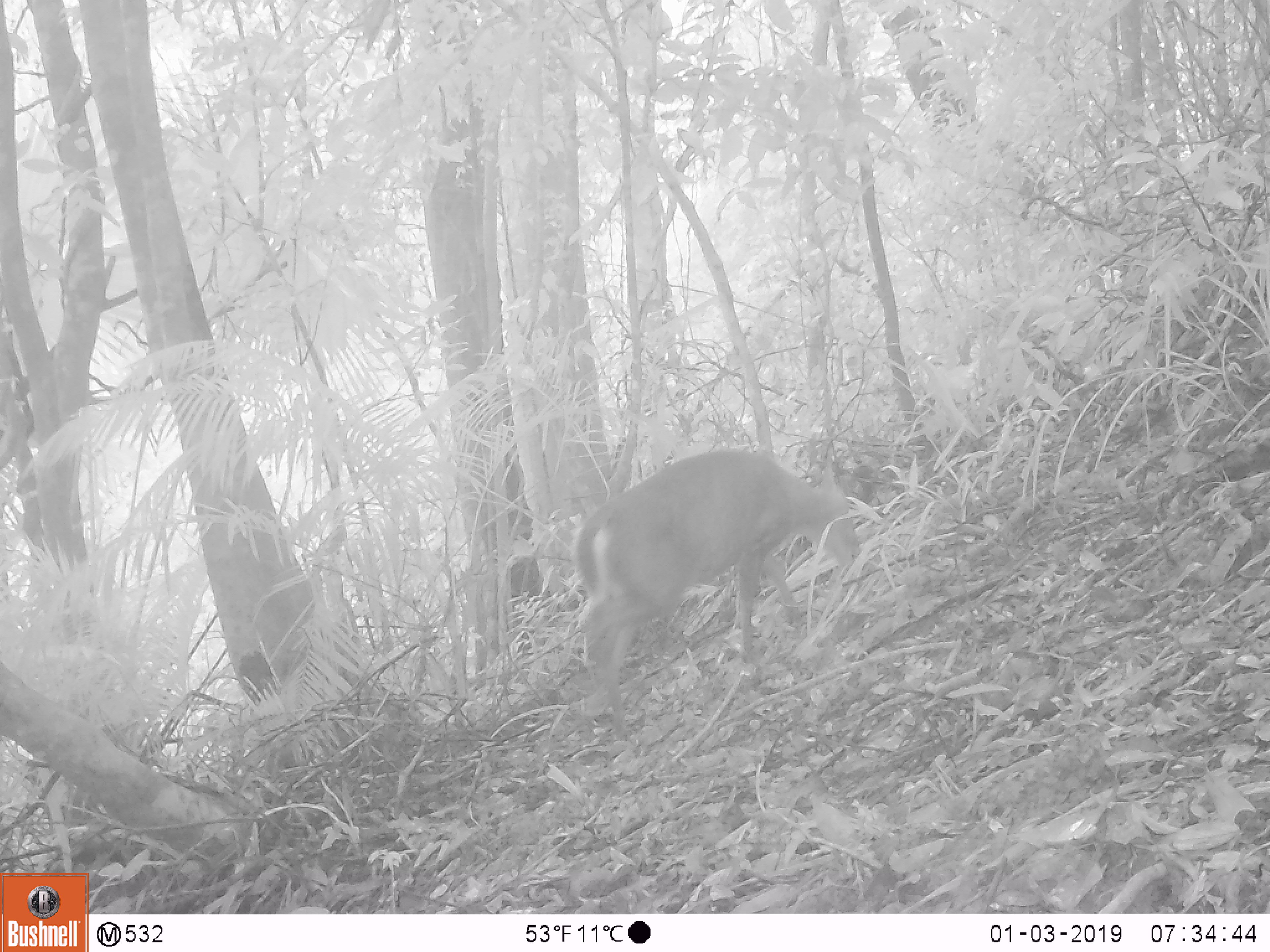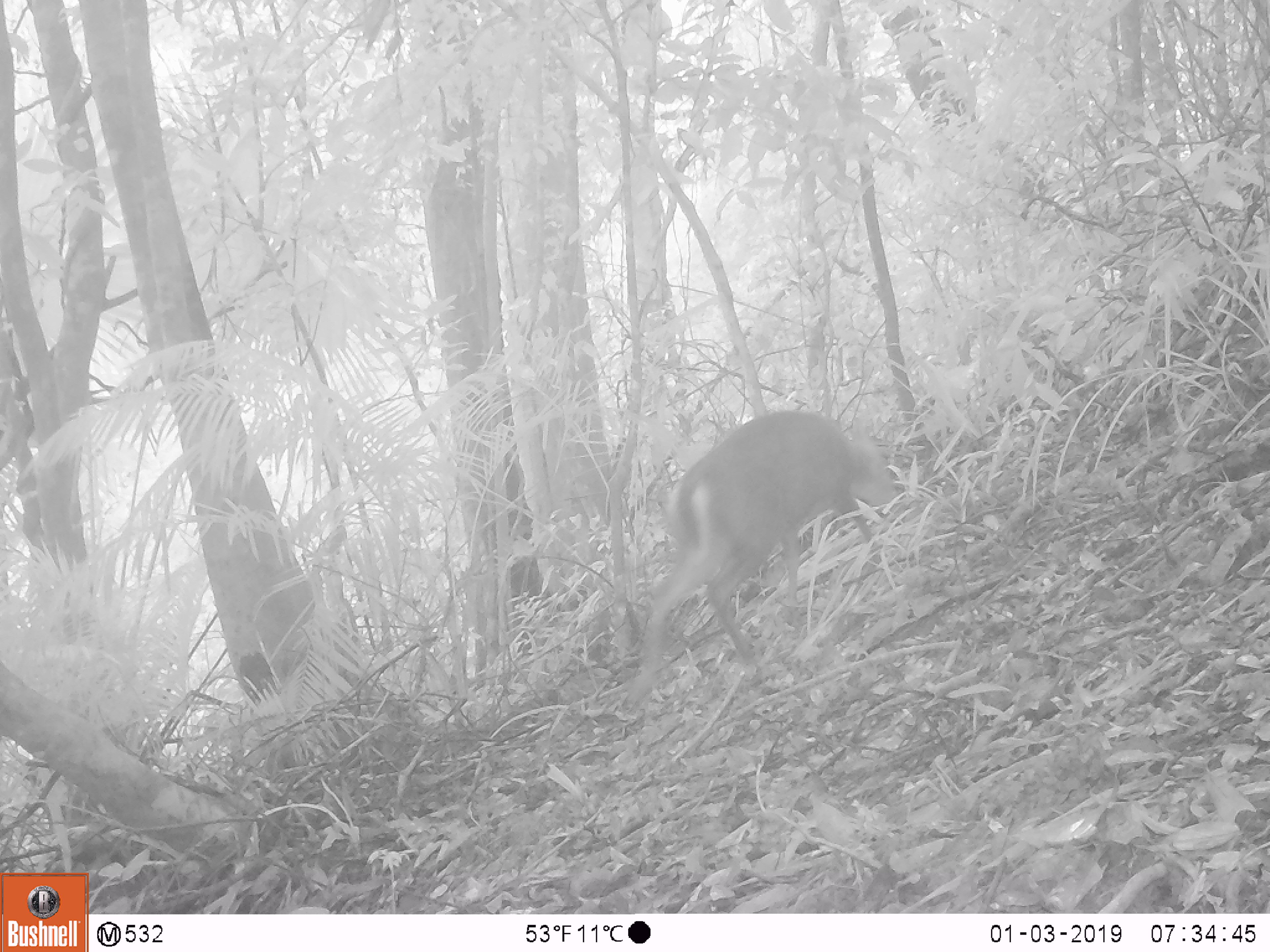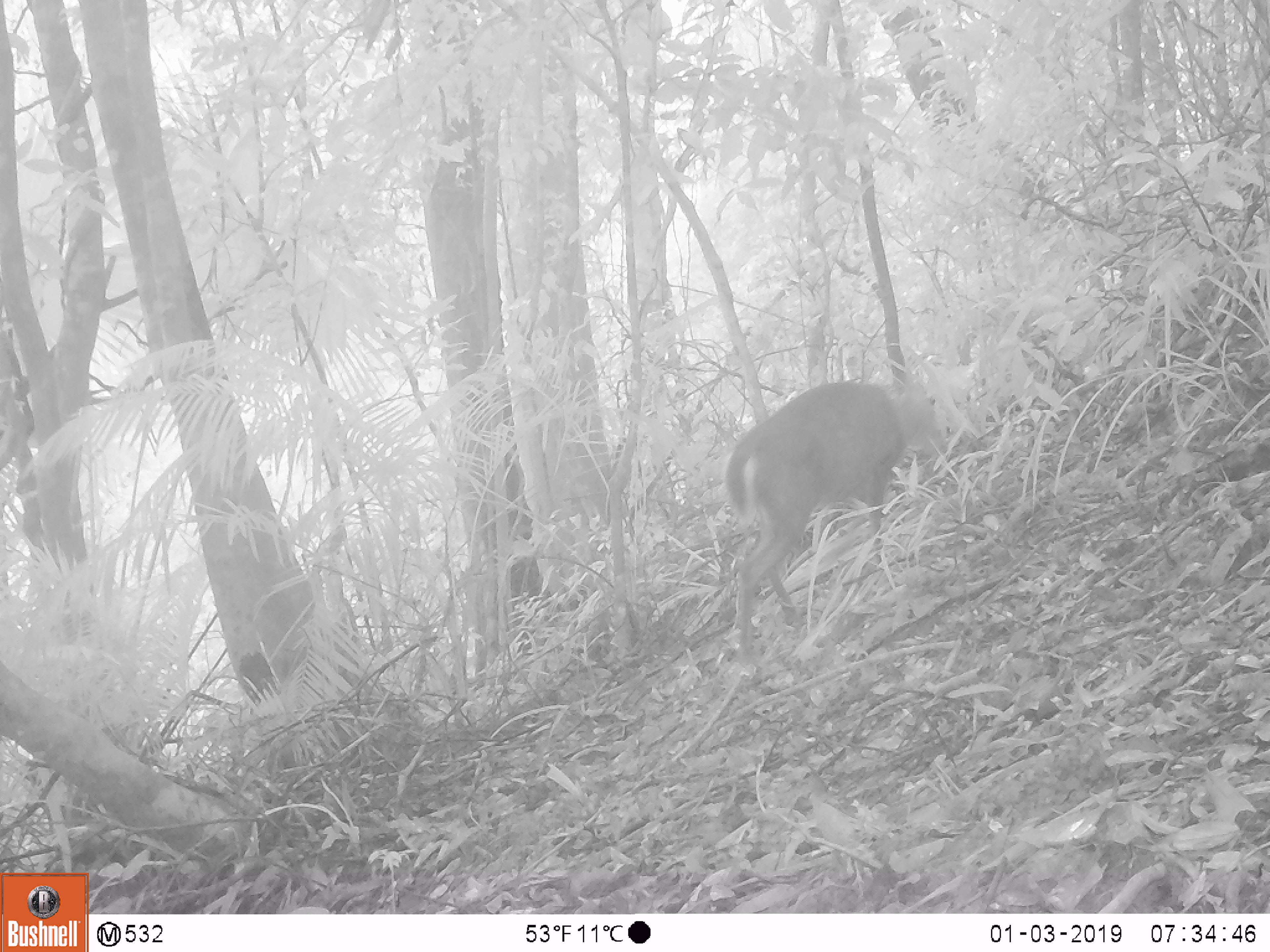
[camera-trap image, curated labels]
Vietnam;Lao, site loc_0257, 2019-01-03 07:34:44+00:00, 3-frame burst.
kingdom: Animalia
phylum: Chordata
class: Mammalia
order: Artiodactyla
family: Cervidae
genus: Muntiacus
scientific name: Muntiacus rooseveltorum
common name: roosevelt's muntjac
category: roosevelts muntjac group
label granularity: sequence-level